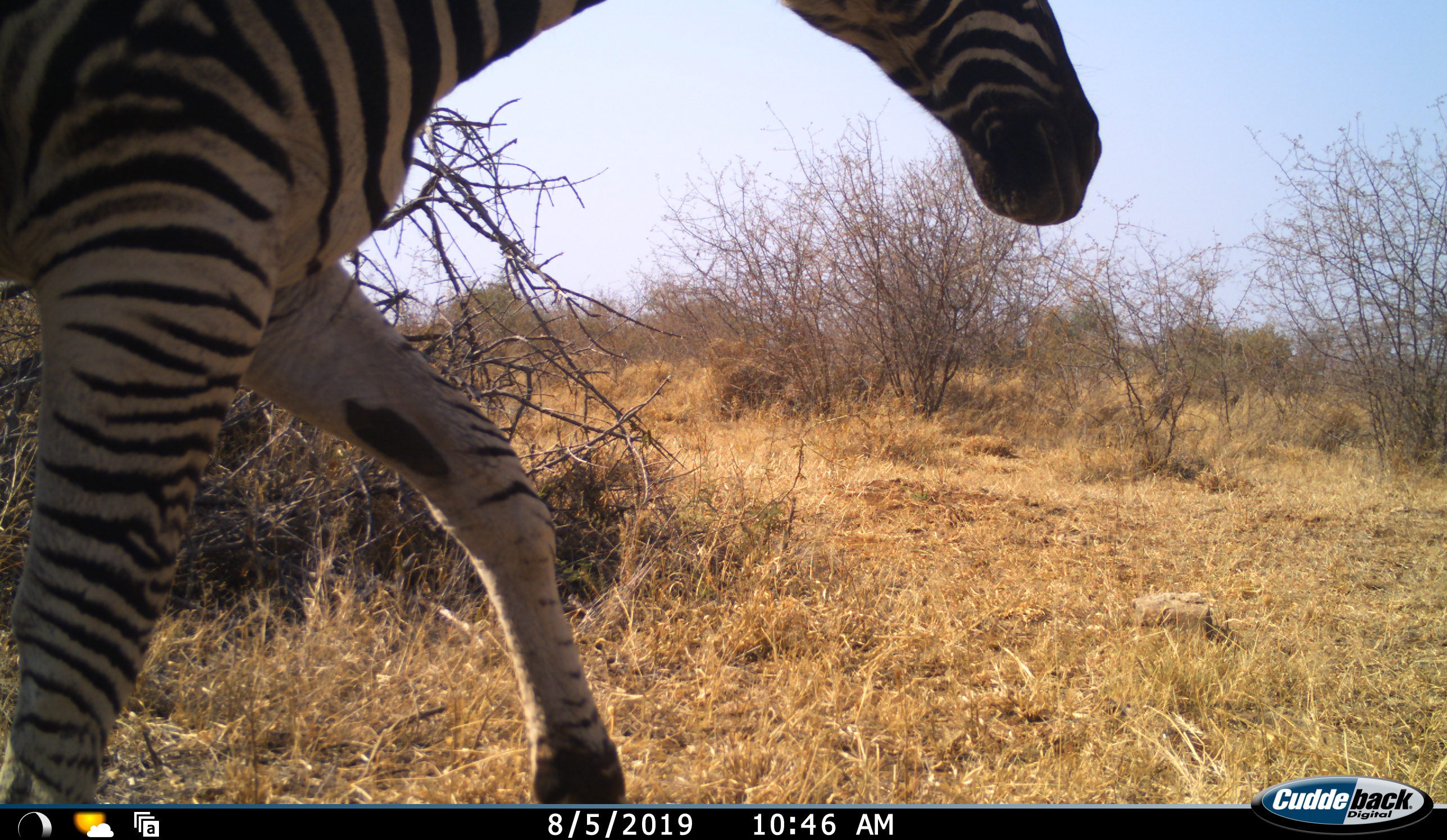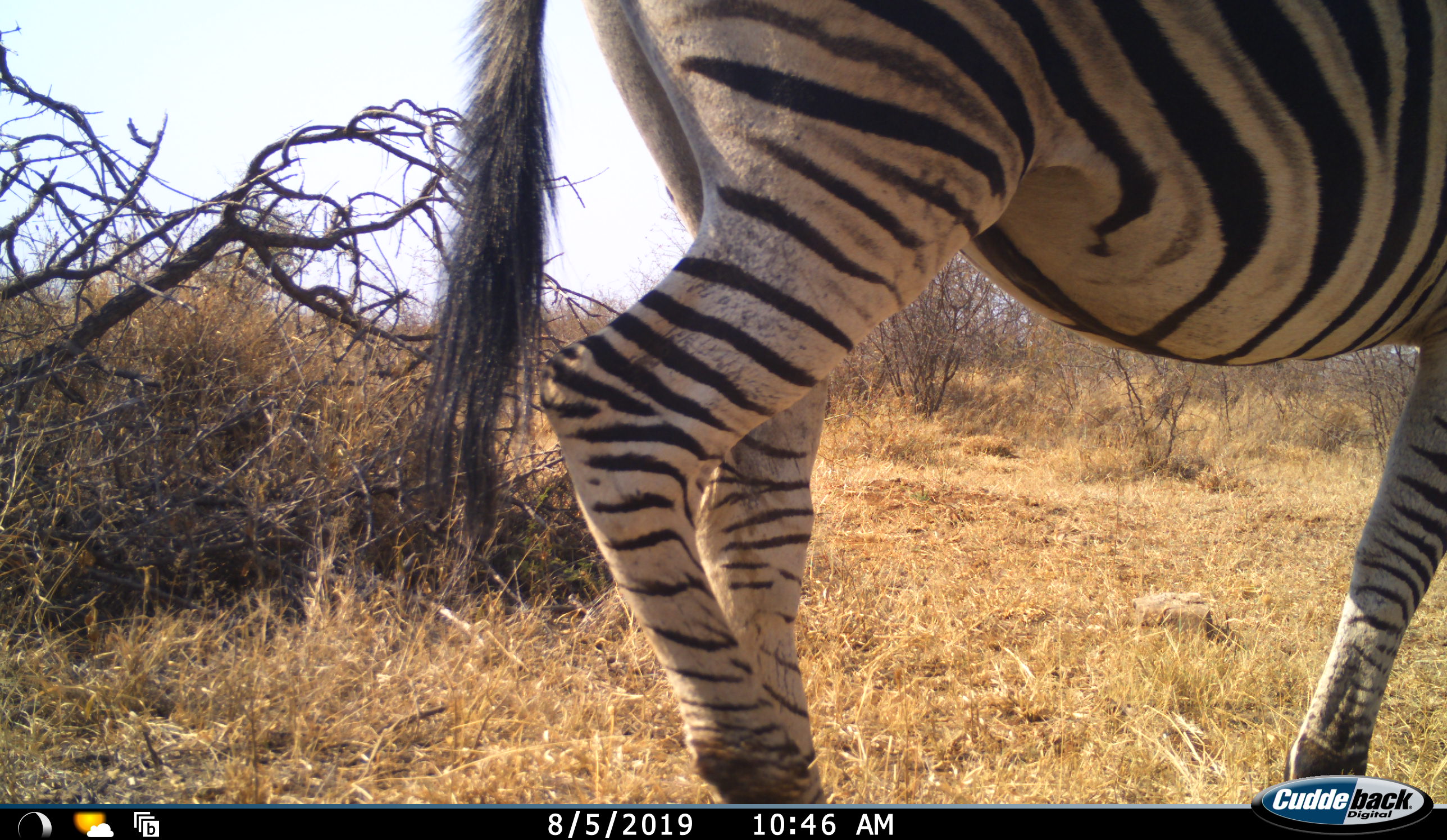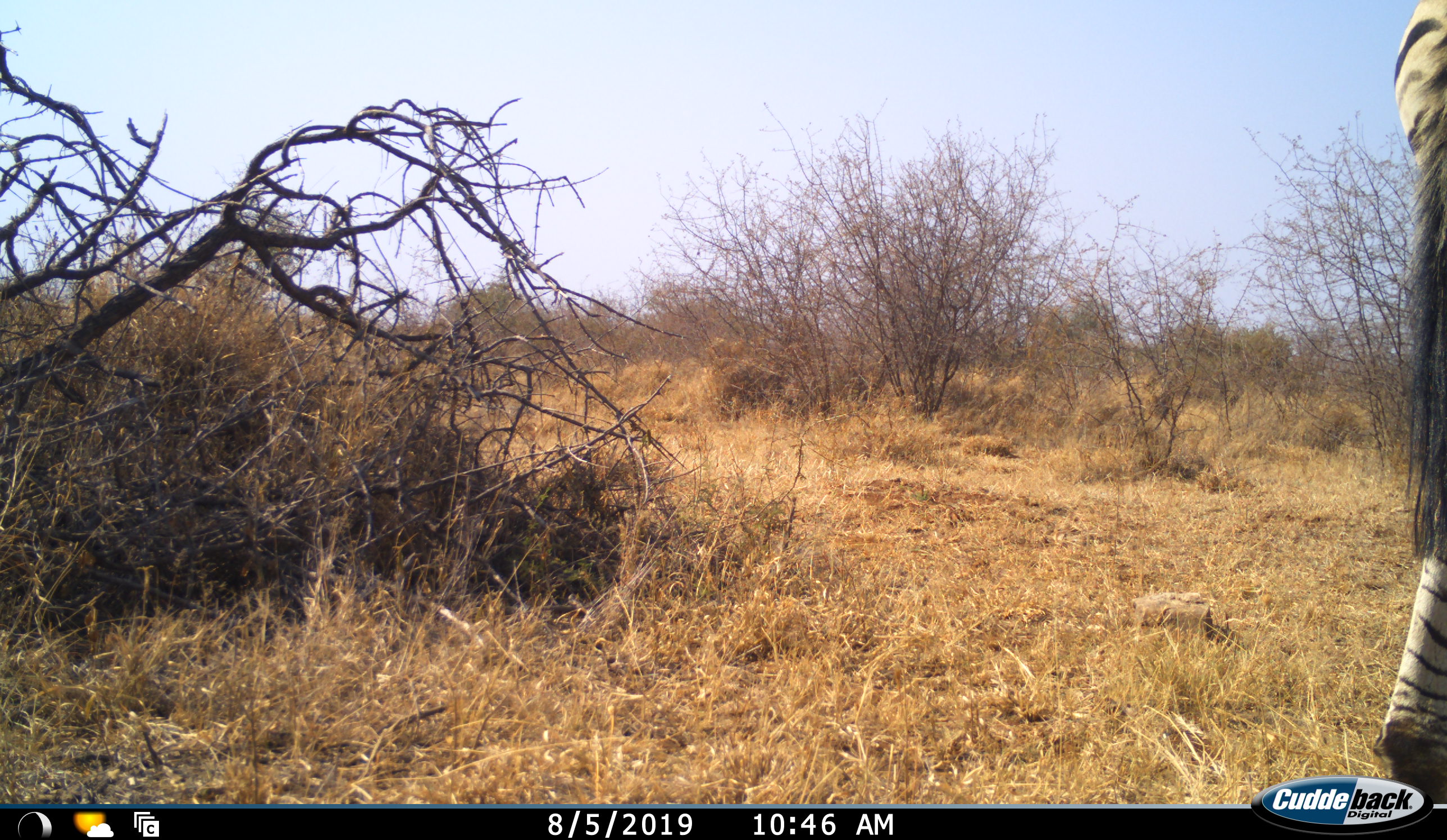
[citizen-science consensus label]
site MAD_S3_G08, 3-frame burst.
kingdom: Animalia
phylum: Chordata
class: Mammalia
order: Perissodactyla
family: Equidae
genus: Equus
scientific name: Equus quagga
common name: plains zebra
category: zebraplains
Zebraplains (plains zebra) (Equus quagga), count 1. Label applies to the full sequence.